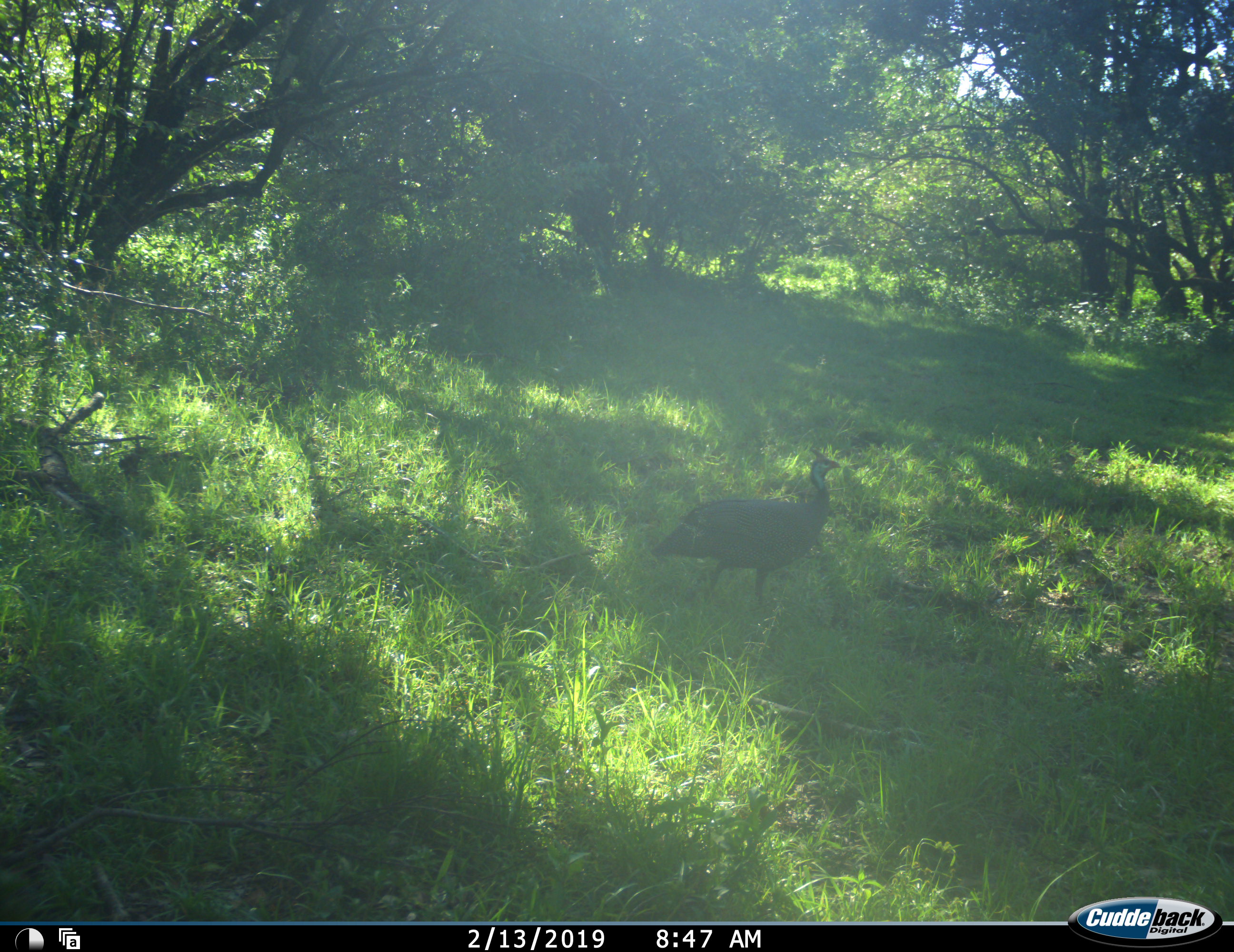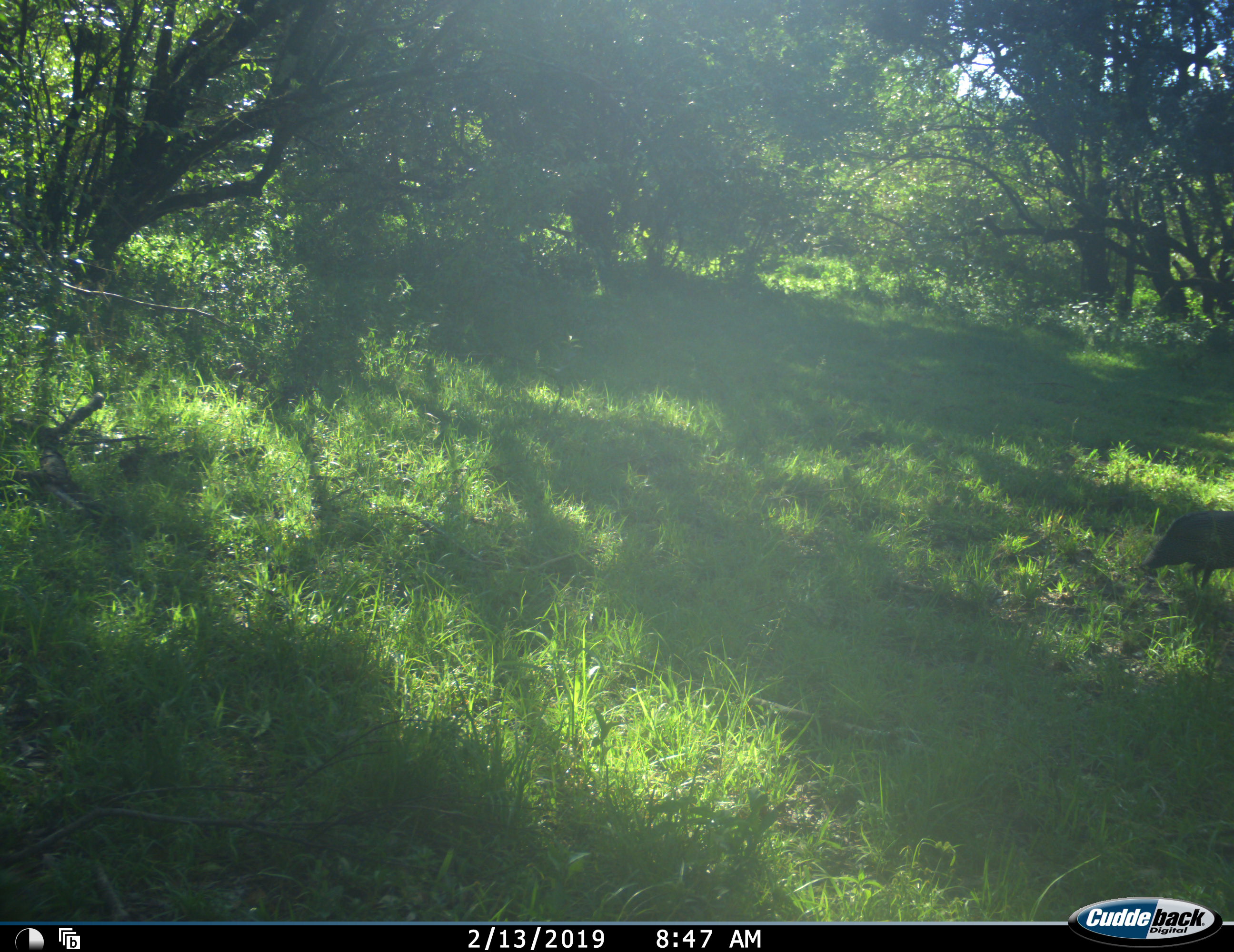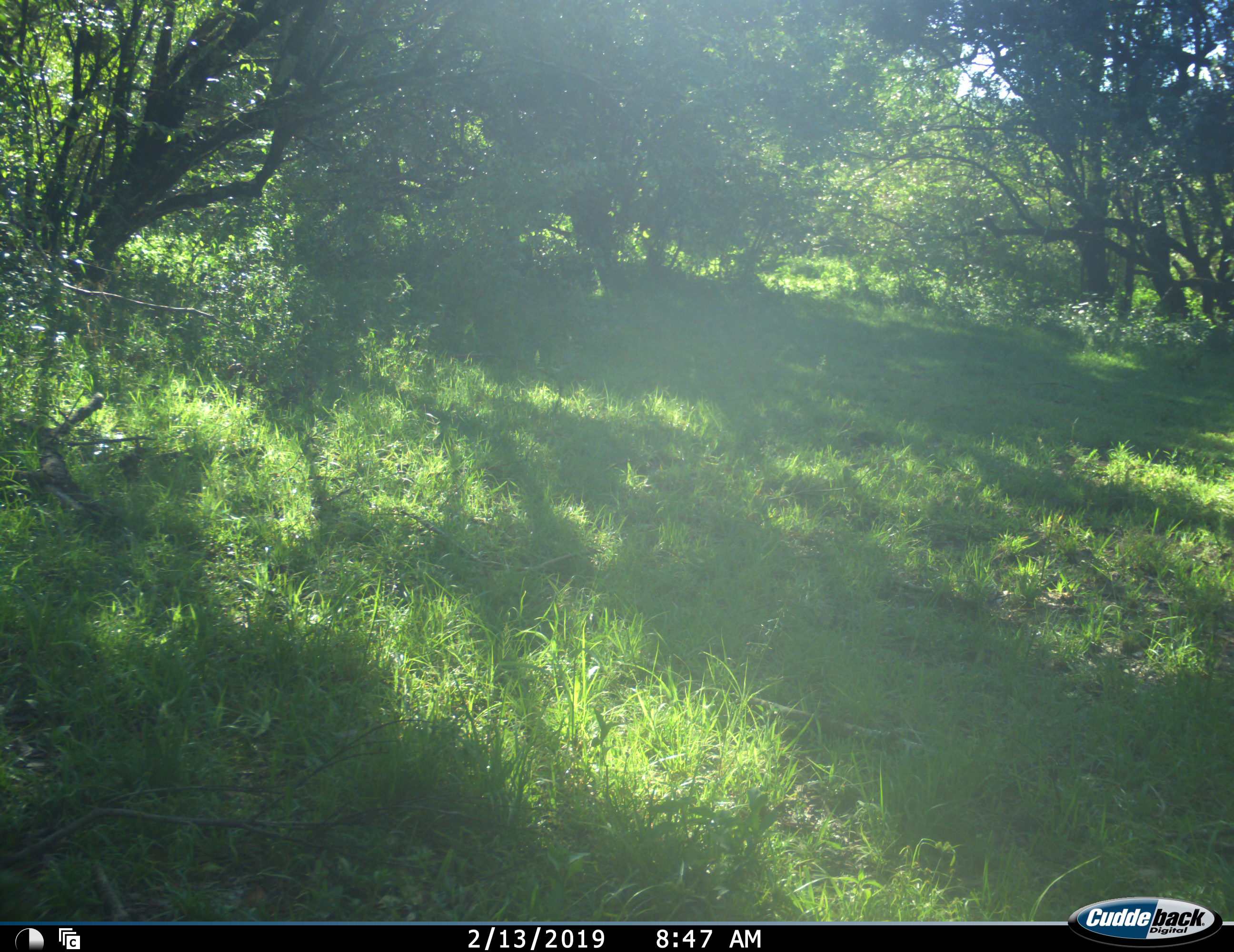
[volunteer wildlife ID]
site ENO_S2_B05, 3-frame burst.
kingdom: Animalia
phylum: Chordata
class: Aves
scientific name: Aves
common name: bird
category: birdother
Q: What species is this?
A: Birdother (bird) (Aves).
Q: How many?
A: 1.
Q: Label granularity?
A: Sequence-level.